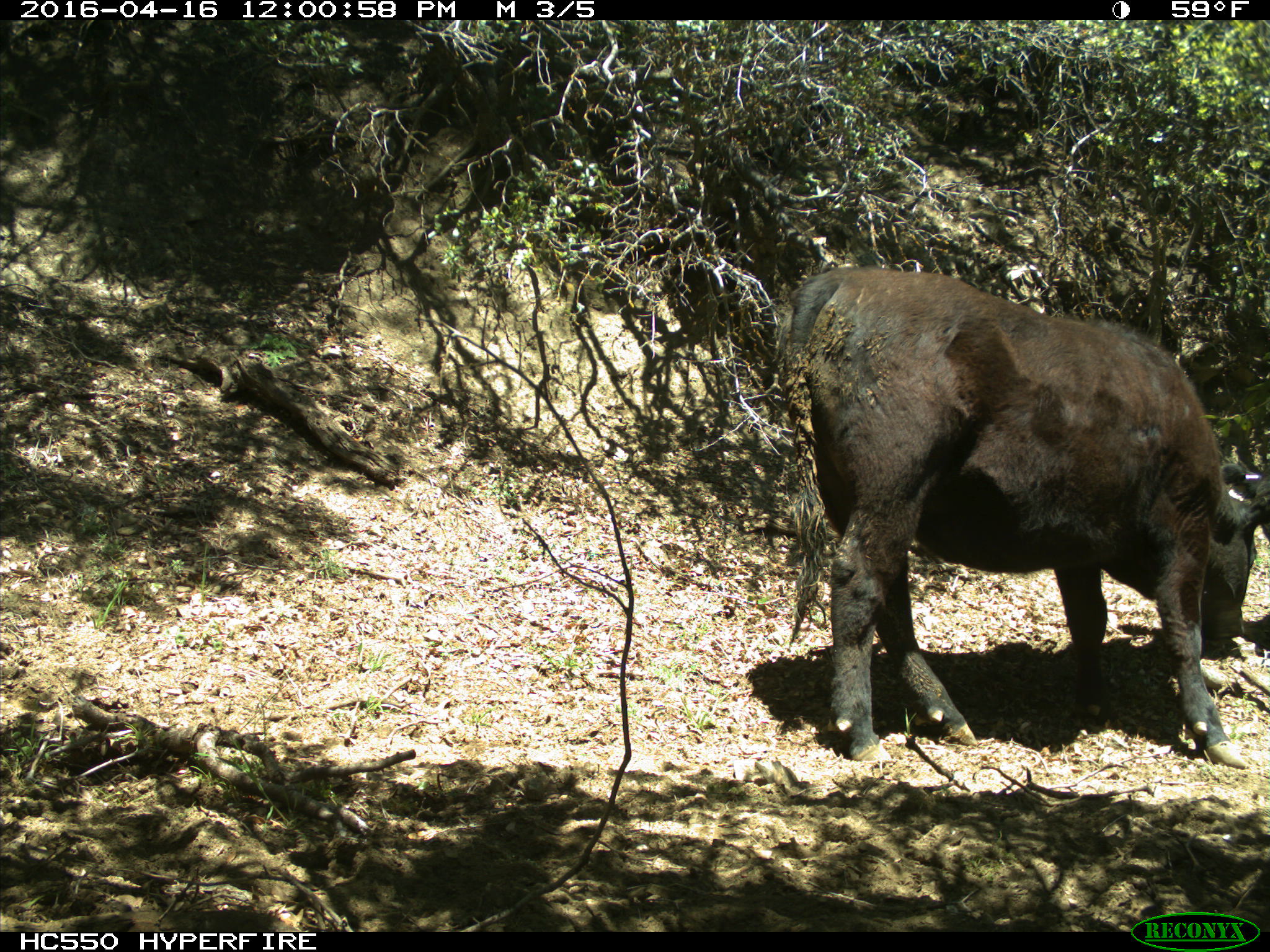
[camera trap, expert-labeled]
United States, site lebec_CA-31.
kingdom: Animalia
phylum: Chordata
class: Mammalia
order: Artiodactyla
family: Bovidae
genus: Bos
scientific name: Bos taurus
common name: domestic cow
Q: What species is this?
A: Bos taurus (domestic cow).